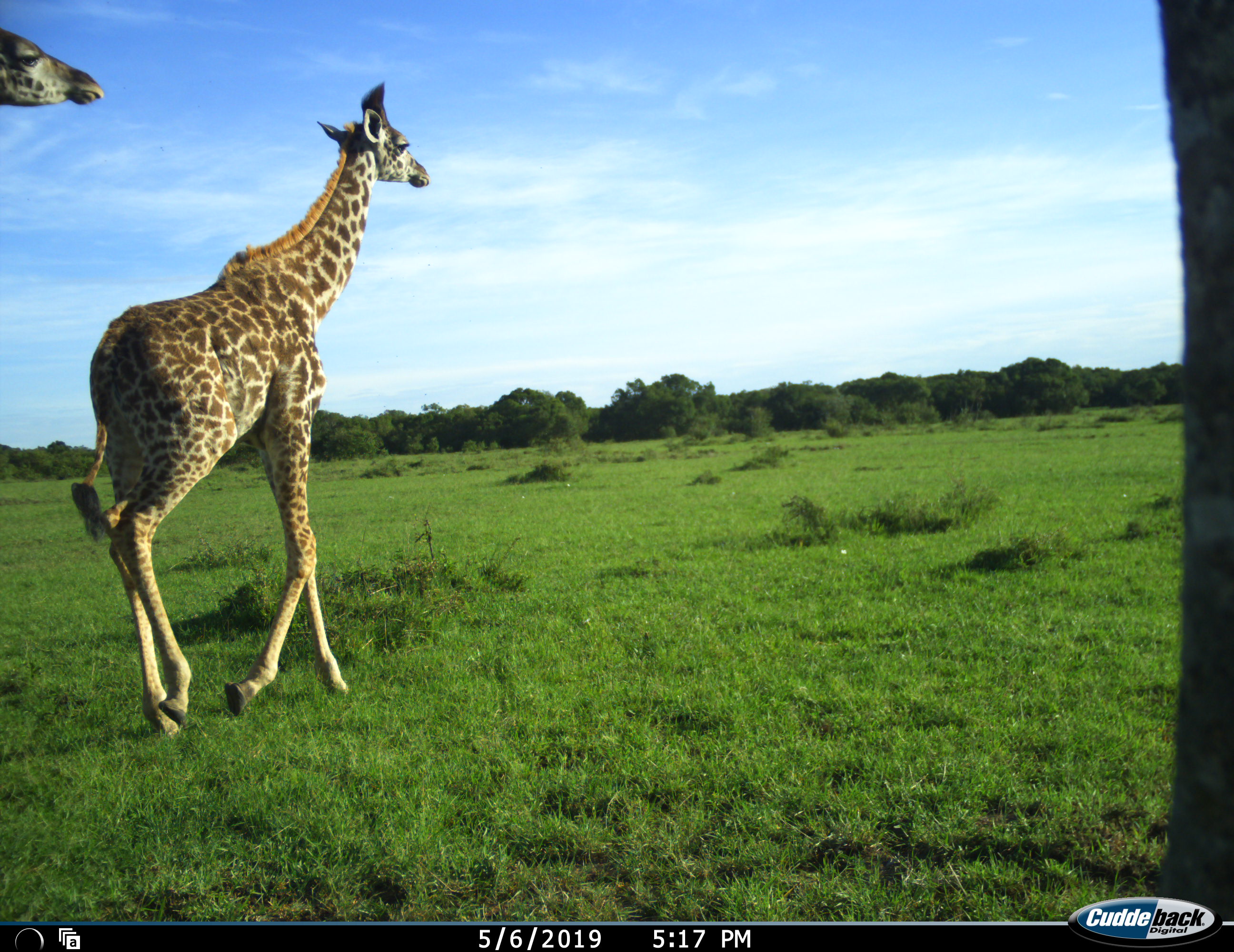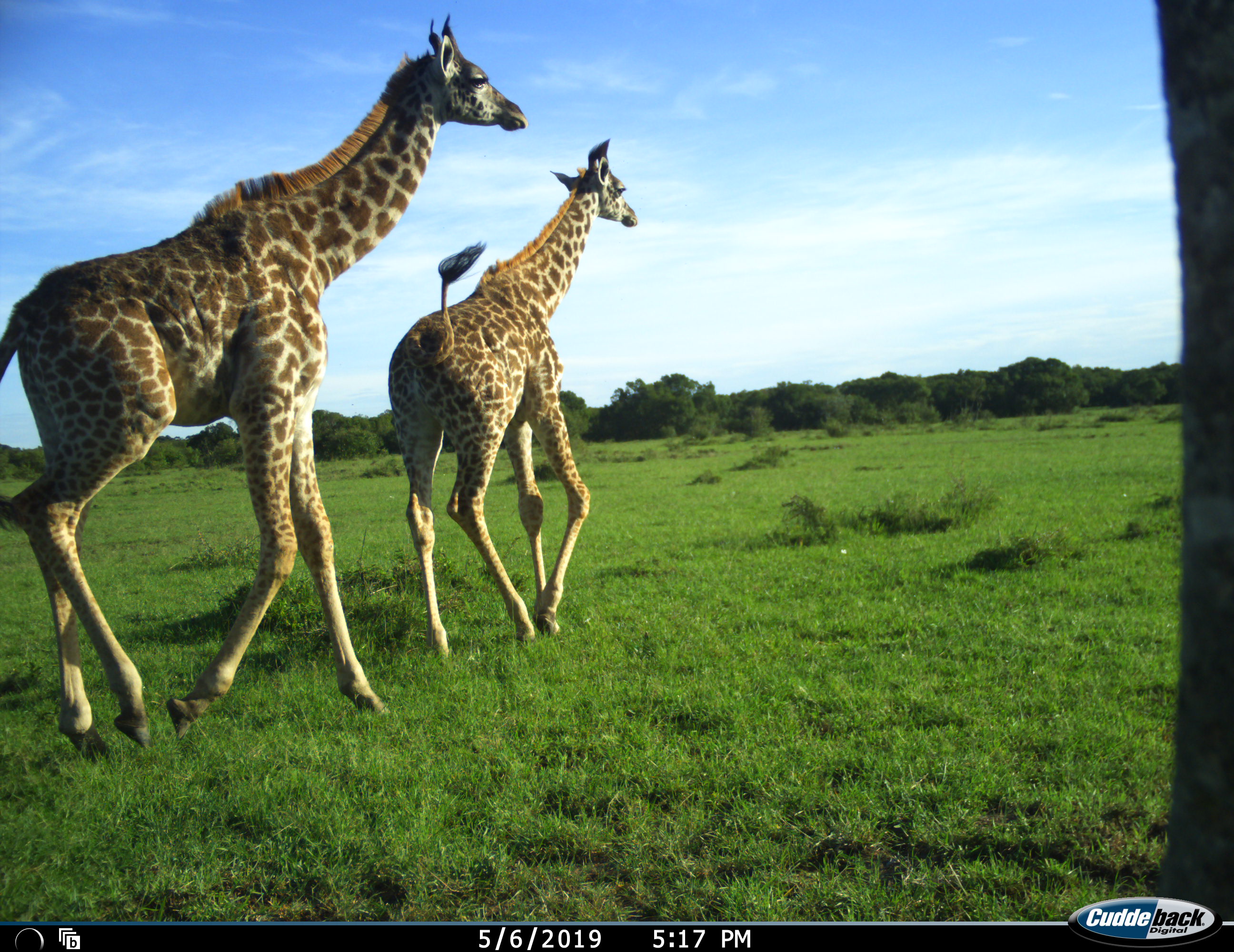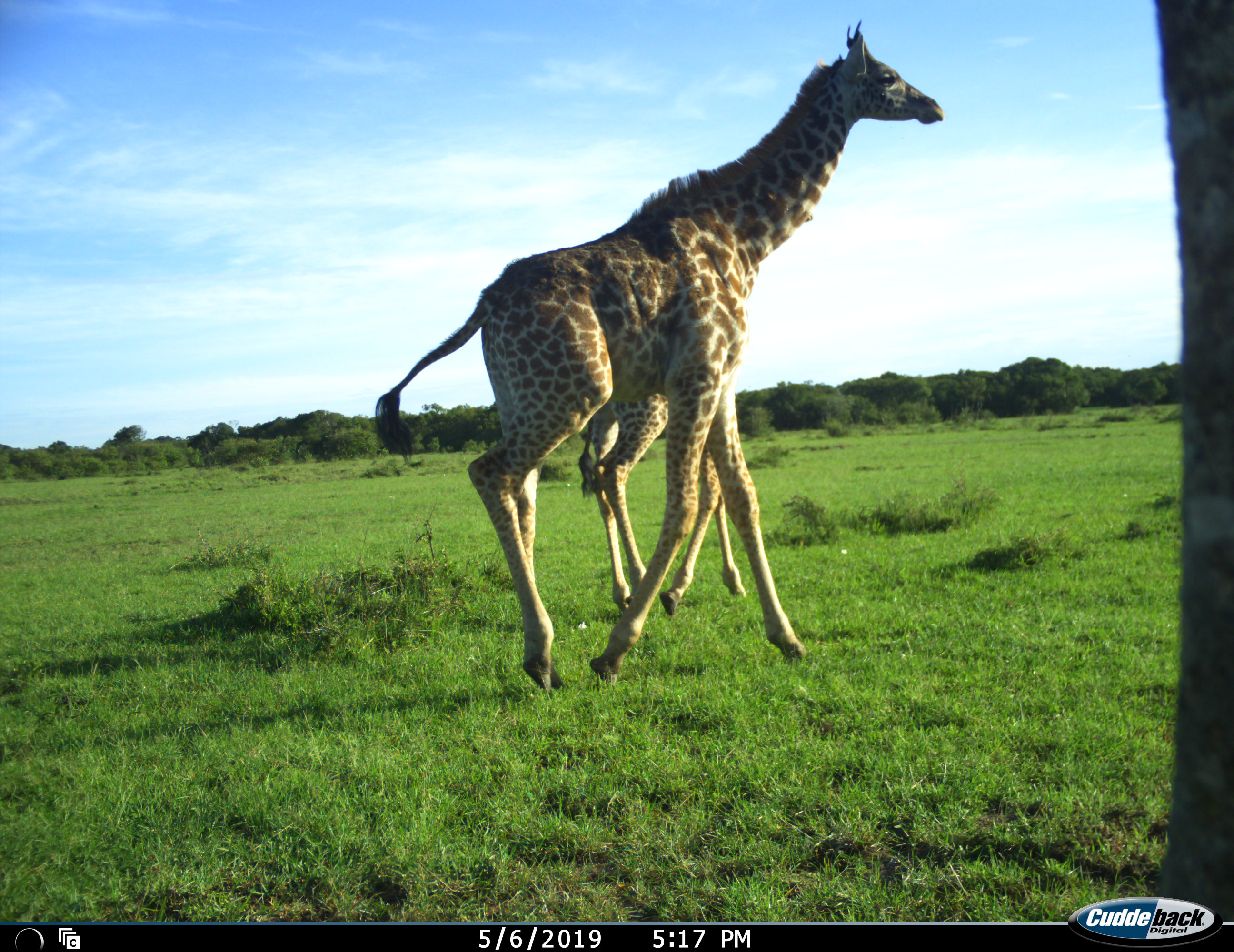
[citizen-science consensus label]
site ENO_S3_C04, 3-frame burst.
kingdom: Animalia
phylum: Chordata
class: Mammalia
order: Artiodactyla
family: Giraffidae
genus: Giraffa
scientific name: Giraffa camelopardalis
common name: giraffe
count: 2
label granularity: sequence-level